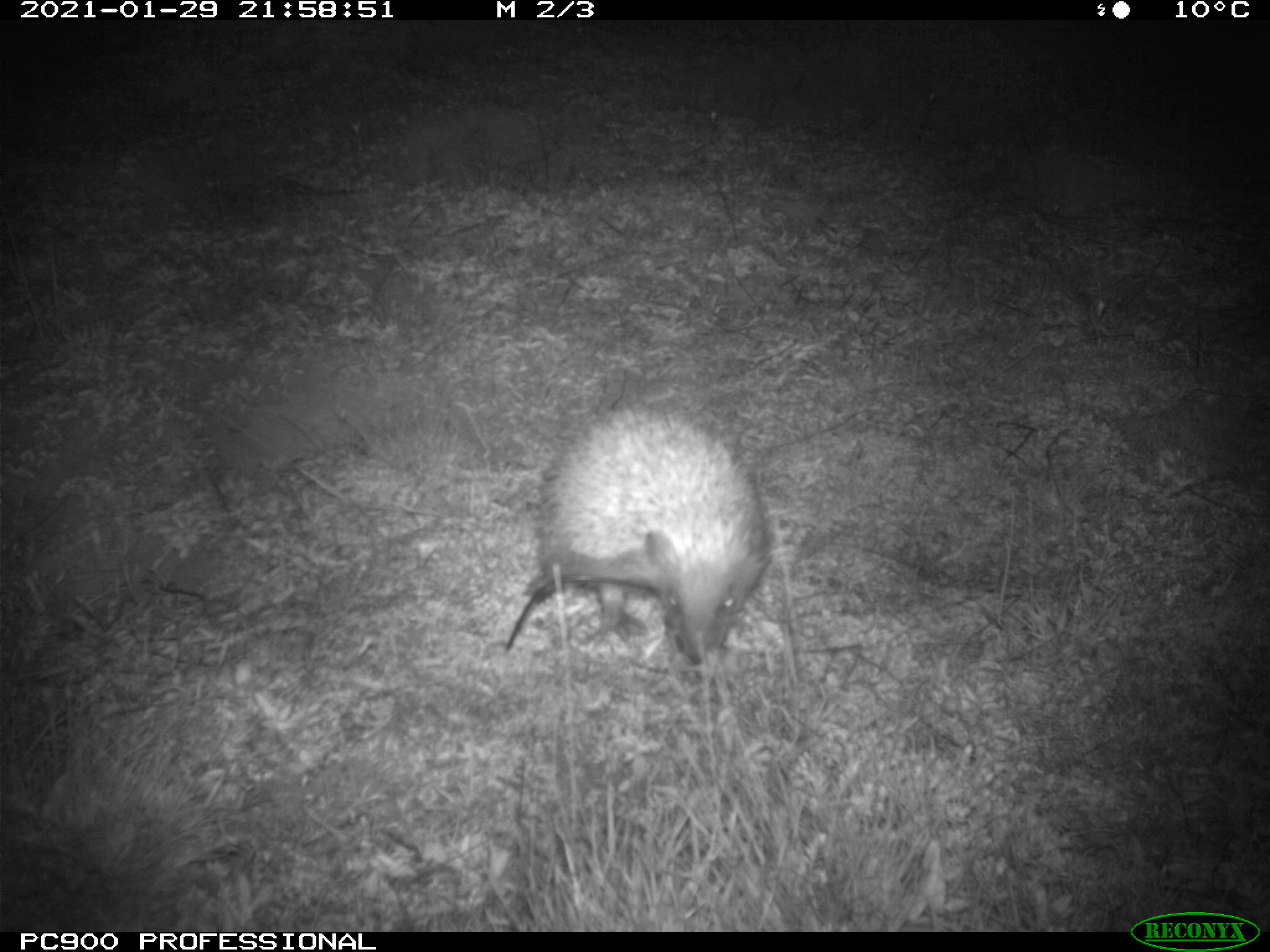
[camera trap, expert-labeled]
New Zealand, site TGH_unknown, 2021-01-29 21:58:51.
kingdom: Animalia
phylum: Chordata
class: Mammalia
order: Eulipotyphla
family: Erinaceidae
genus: Erinaceus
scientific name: Erinaceus europaeus europaeus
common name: european hedgehog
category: hedgehog